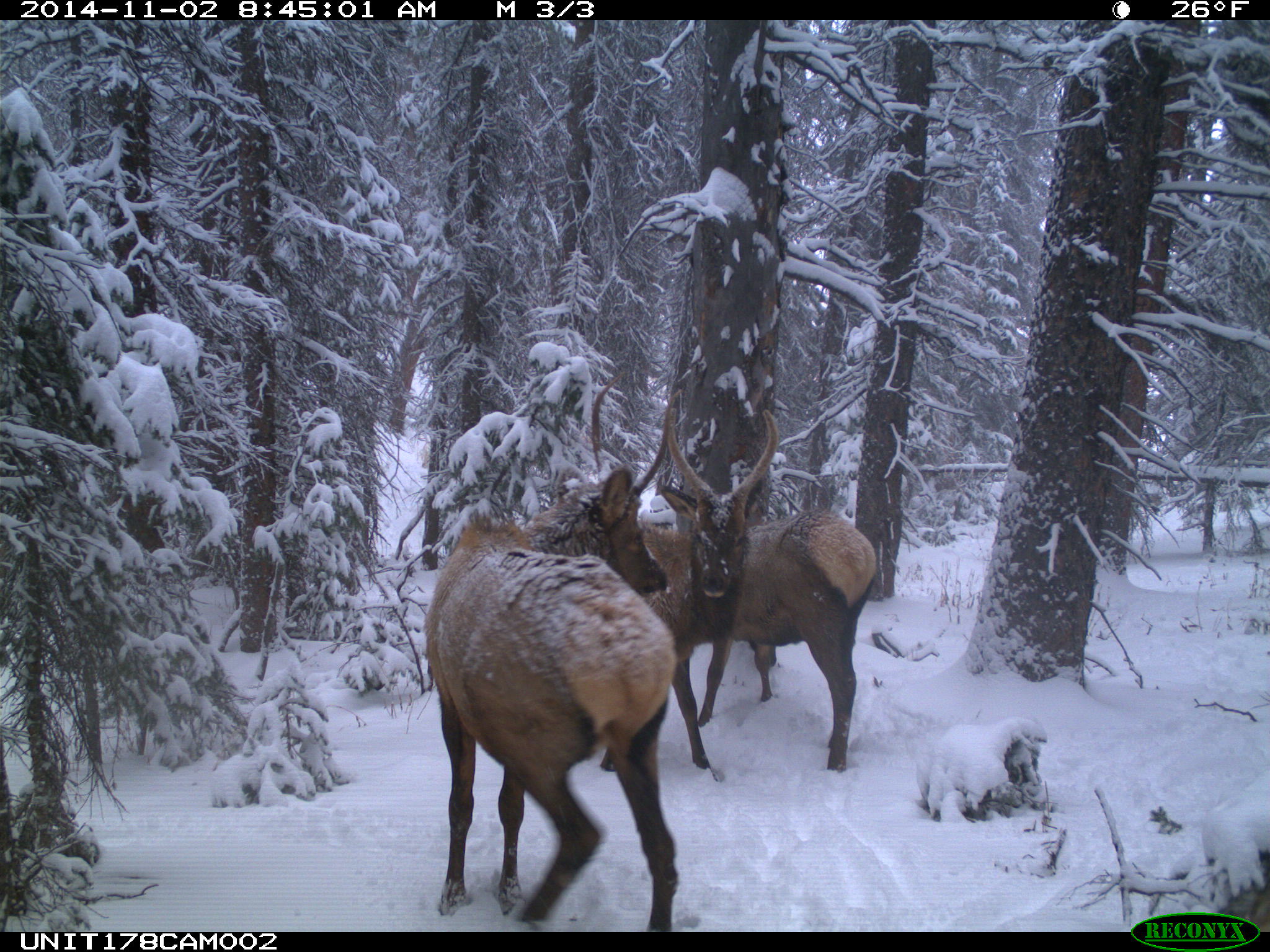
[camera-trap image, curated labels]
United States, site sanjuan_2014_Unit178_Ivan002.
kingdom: Animalia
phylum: Chordata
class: Mammalia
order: Artiodactyla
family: Cervidae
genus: Cervus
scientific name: Cervus elaphus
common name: red deer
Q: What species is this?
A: Cervus elaphus (red deer).